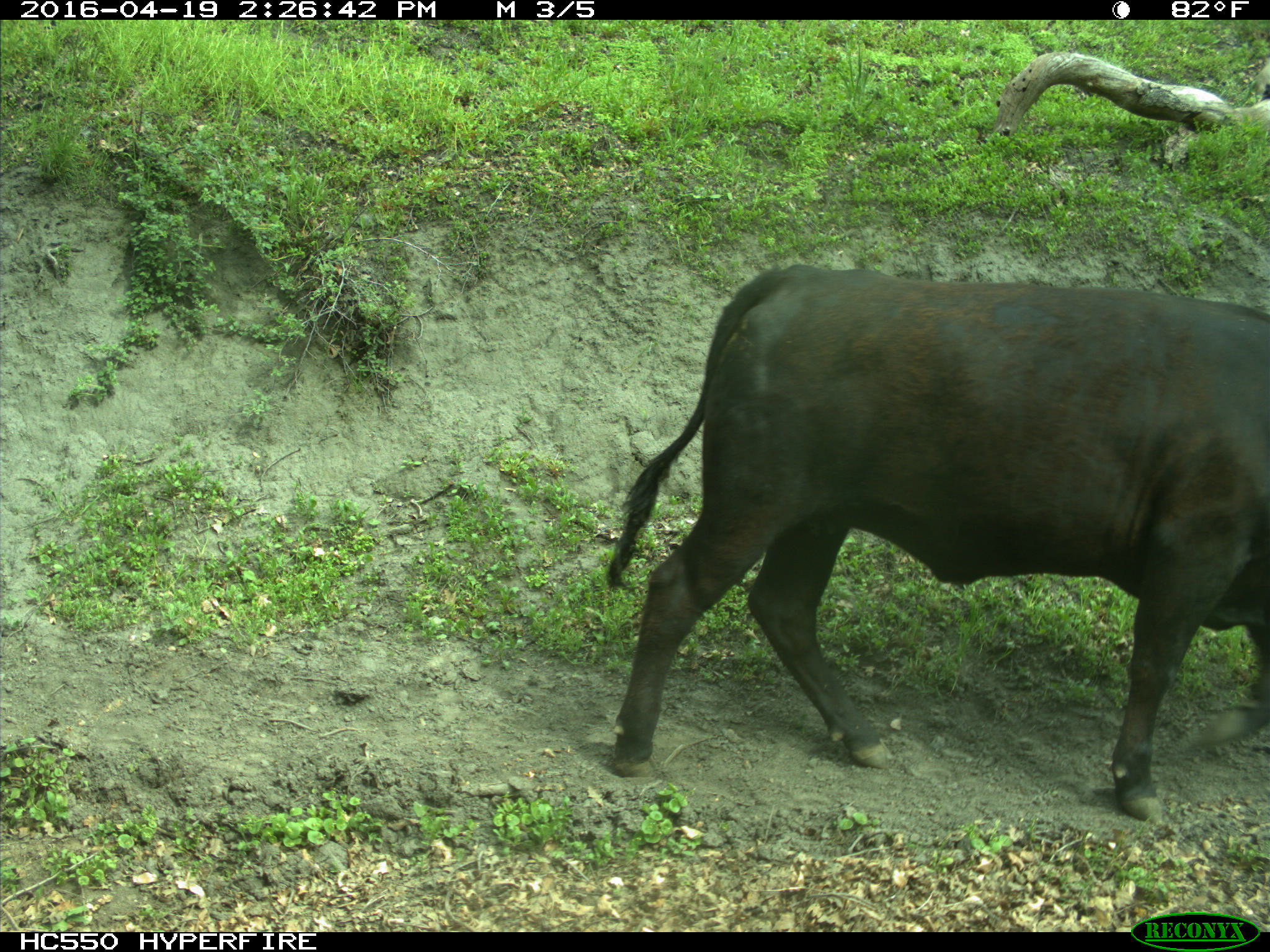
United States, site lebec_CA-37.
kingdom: Animalia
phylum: Chordata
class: Mammalia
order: Artiodactyla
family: Bovidae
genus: Bos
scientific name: Bos taurus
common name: domestic cow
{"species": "Bos taurus (domestic cow)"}